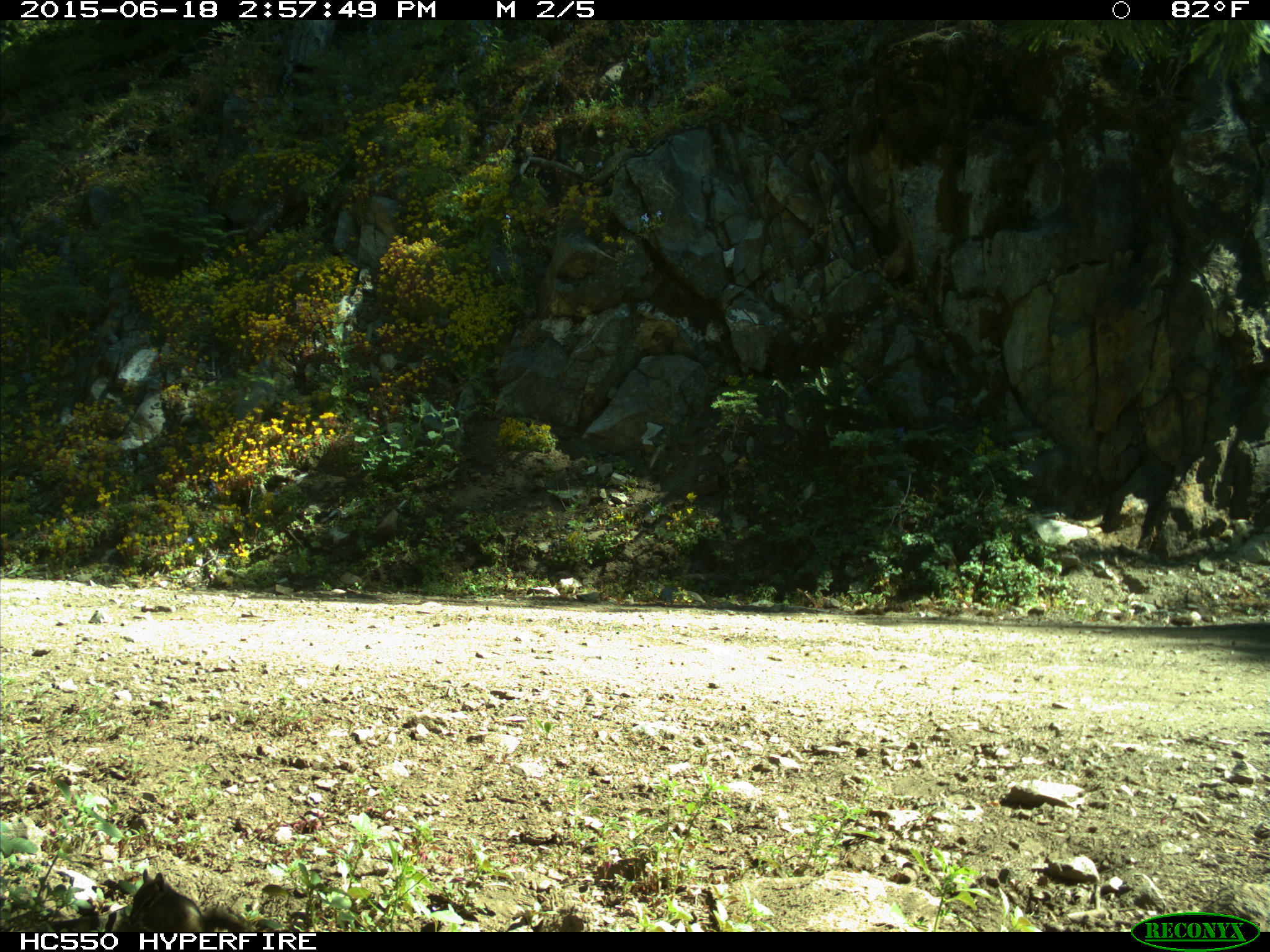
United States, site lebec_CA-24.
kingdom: Animalia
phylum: Chordata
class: Mammalia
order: Rodentia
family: Sciuridae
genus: Tamias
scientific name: Tamias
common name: chipmunk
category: unidentified chipmunk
Unidentified chipmunk (chipmunk) (Tamias).